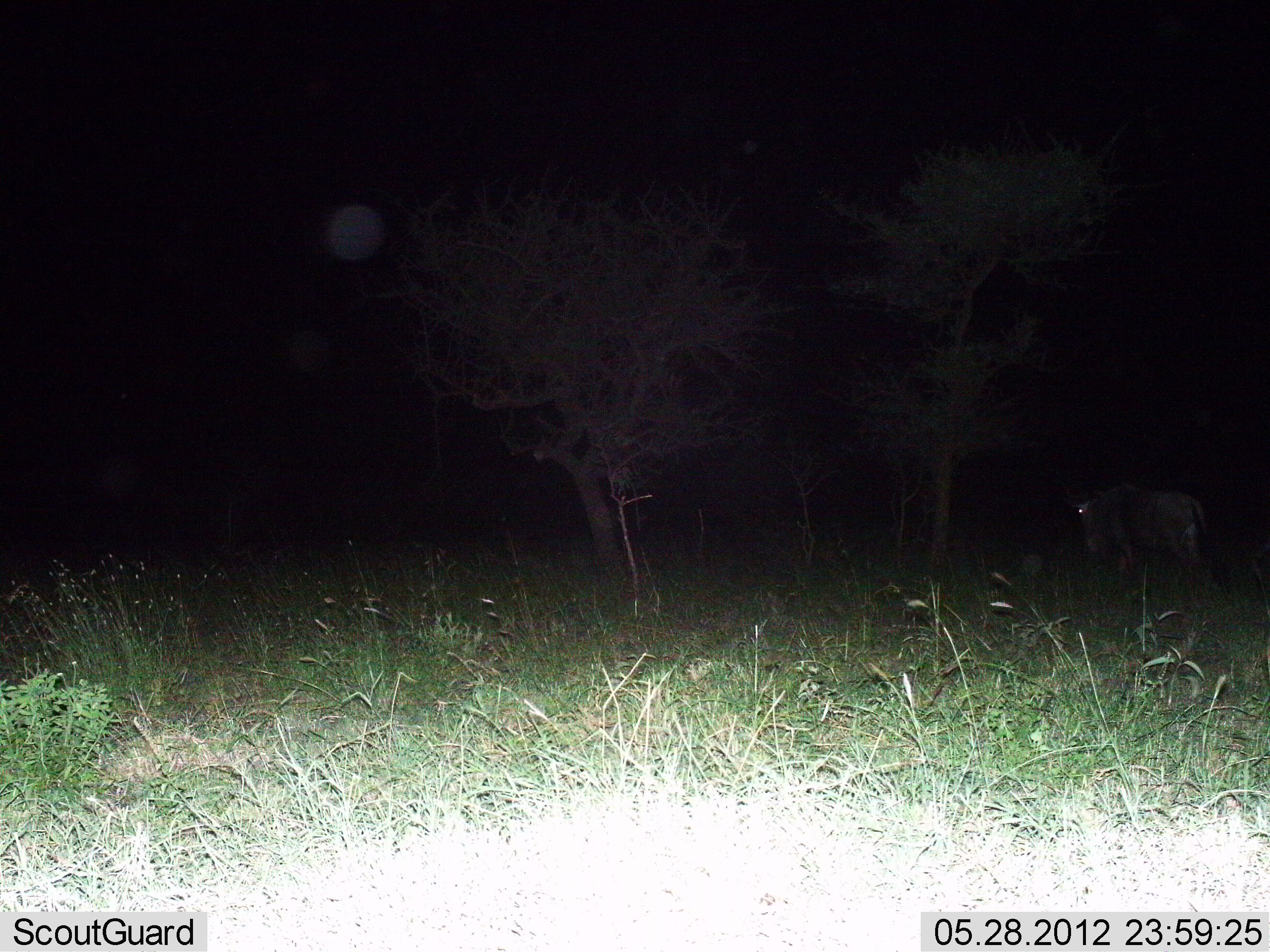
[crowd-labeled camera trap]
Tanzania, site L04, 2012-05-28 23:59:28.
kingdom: Animalia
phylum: Chordata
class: Mammalia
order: Artiodactyla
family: Bovidae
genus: Connochaetes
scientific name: Connochaetes taurinus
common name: blue wildebeest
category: wildebeest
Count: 1.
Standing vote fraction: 40%.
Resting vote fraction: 10%.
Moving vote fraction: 50%.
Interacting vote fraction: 0%.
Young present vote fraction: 0%.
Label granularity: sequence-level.